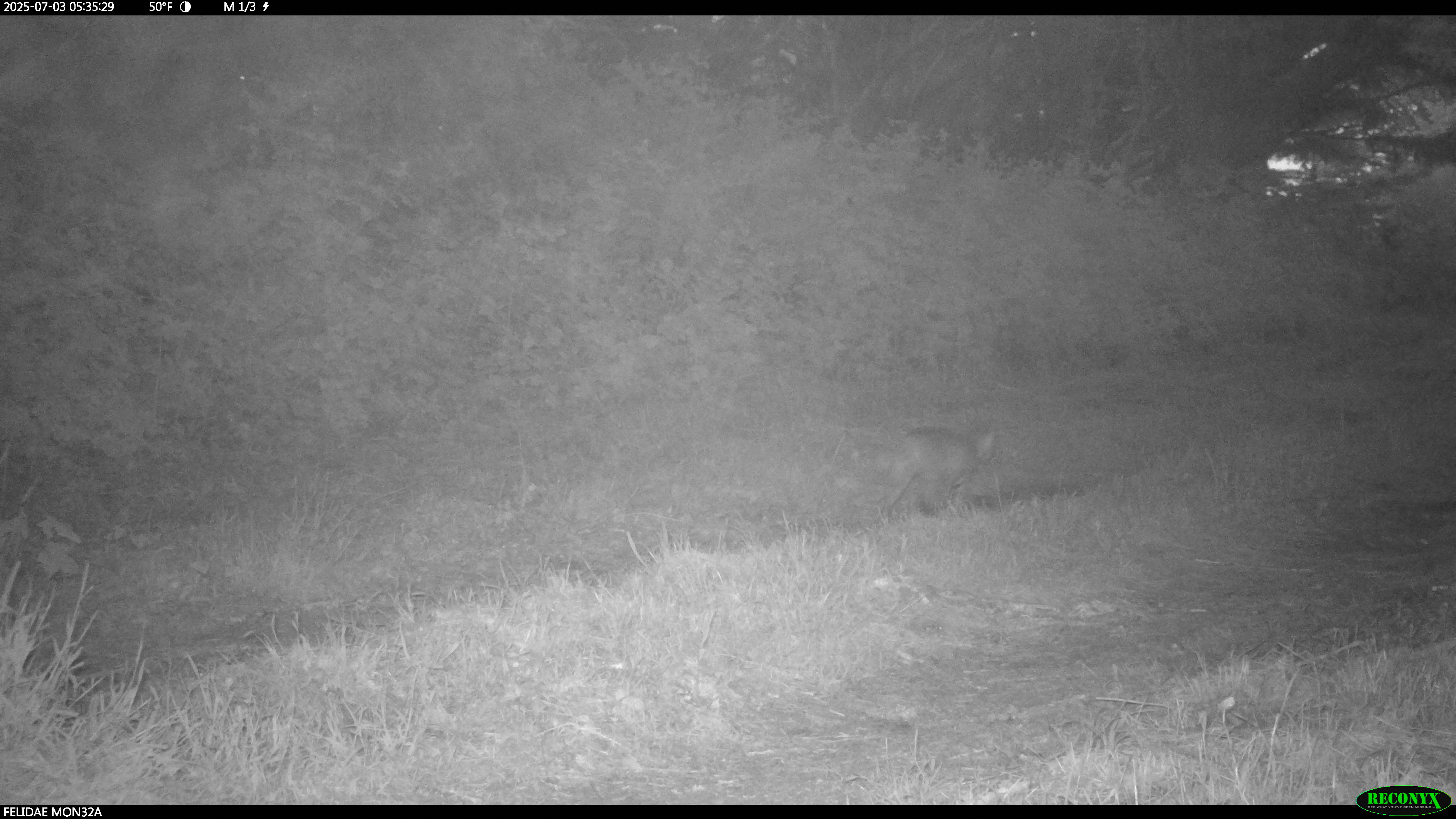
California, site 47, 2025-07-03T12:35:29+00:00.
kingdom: Animalia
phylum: Chordata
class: Mammalia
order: Carnivora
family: Felidae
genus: Lynx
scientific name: Lynx rufus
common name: bobcat